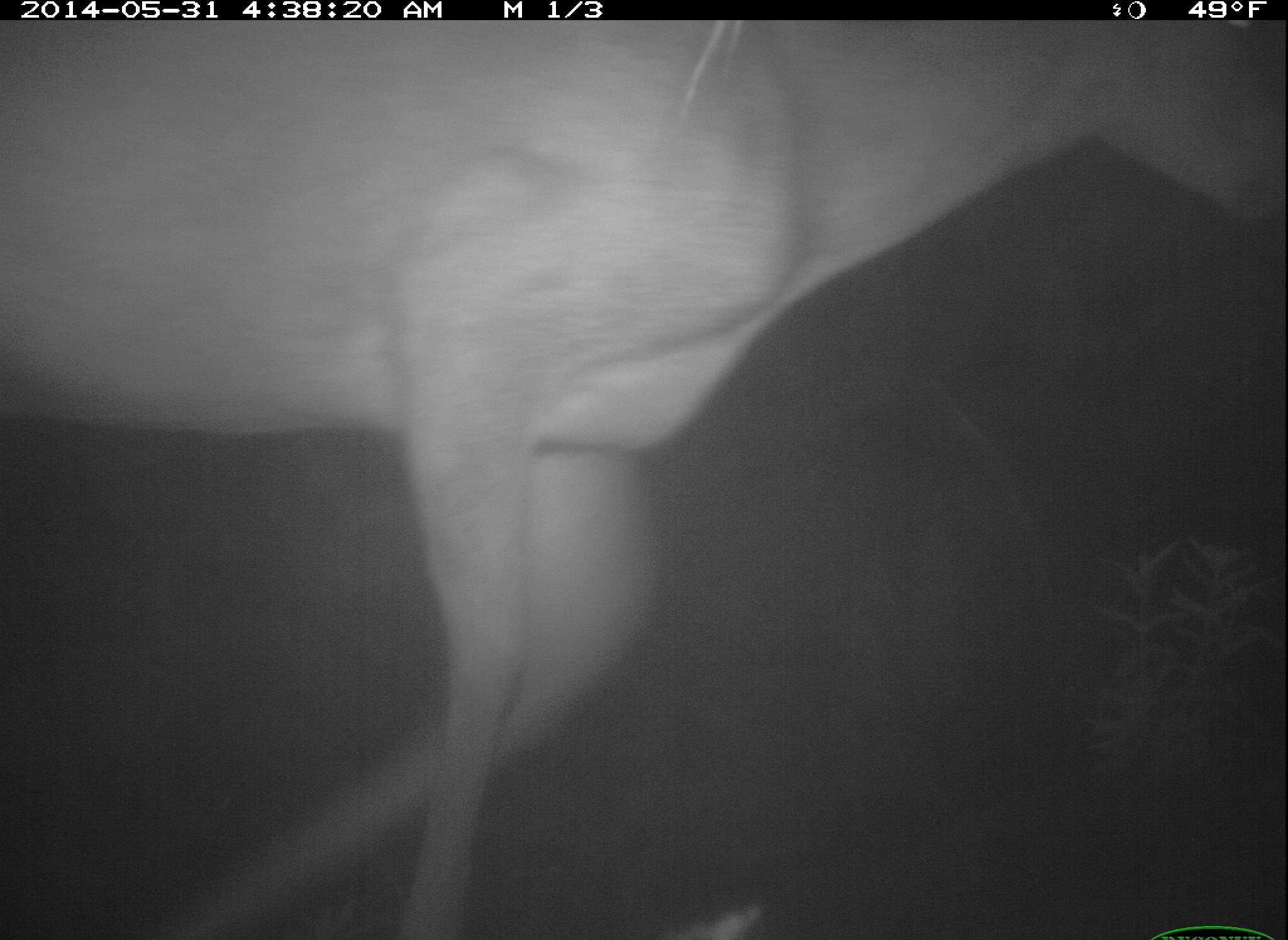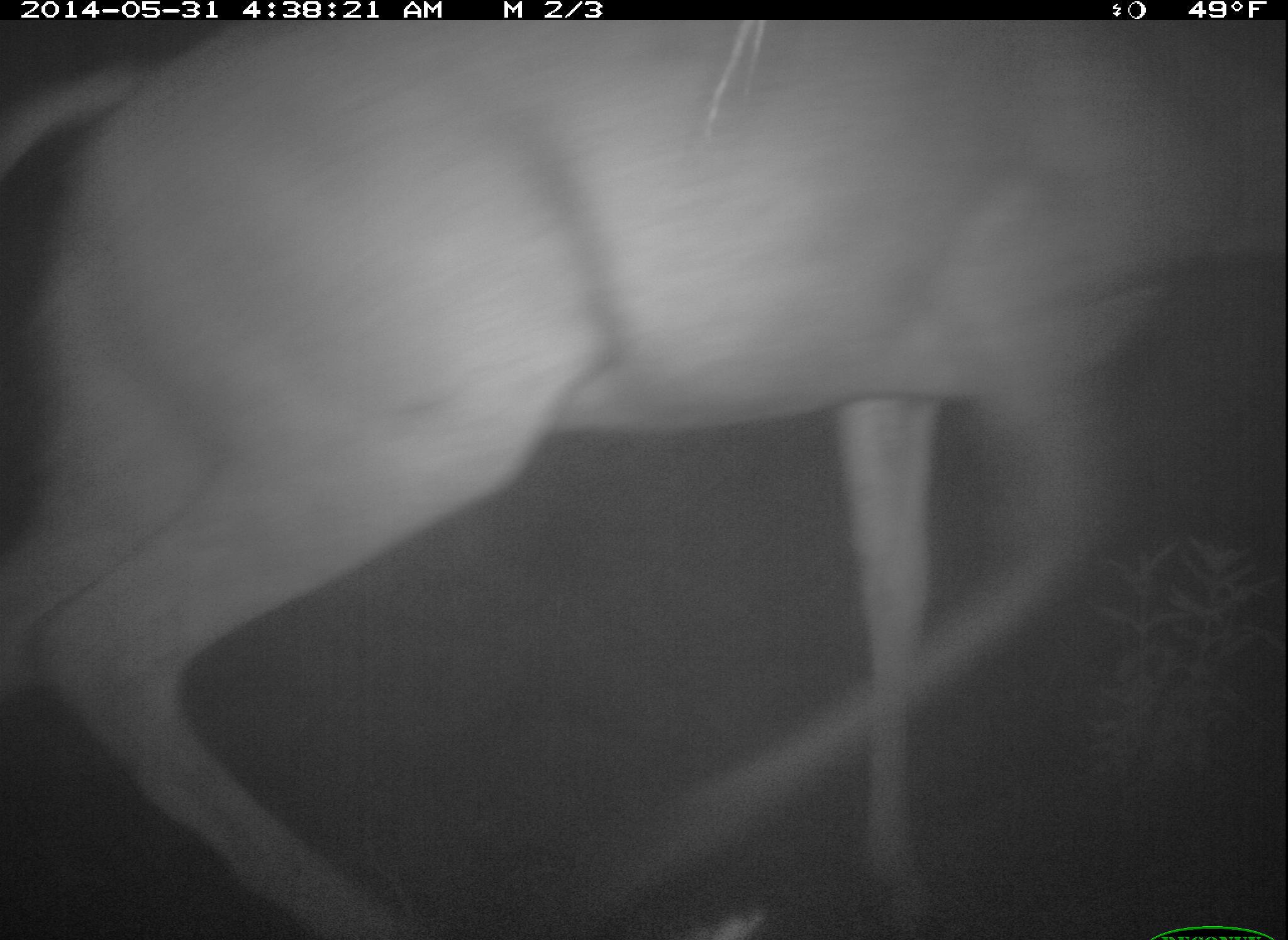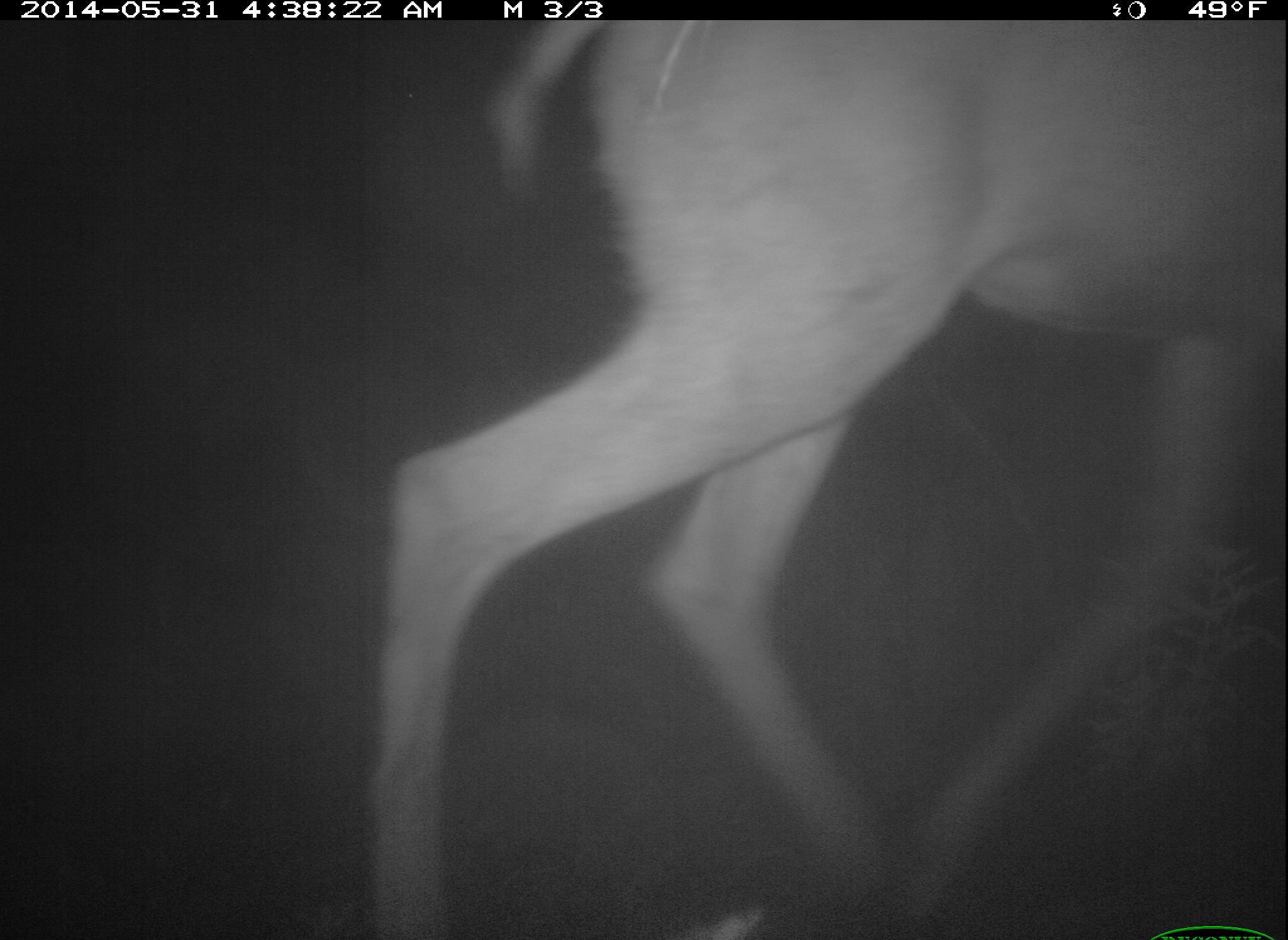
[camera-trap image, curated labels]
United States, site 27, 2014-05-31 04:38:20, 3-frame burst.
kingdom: Animalia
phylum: Chordata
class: Mammalia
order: Artiodactyla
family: Cervidae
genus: Odocoileus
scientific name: Odocoileus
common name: deer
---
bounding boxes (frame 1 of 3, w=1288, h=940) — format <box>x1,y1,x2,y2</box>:
deer: <box>2,16,1285,940</box>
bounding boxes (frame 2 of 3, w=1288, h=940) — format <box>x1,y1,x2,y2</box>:
deer: <box>0,17,1287,940</box>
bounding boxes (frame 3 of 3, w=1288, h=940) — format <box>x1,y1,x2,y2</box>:
deer: <box>370,20,1288,940</box>